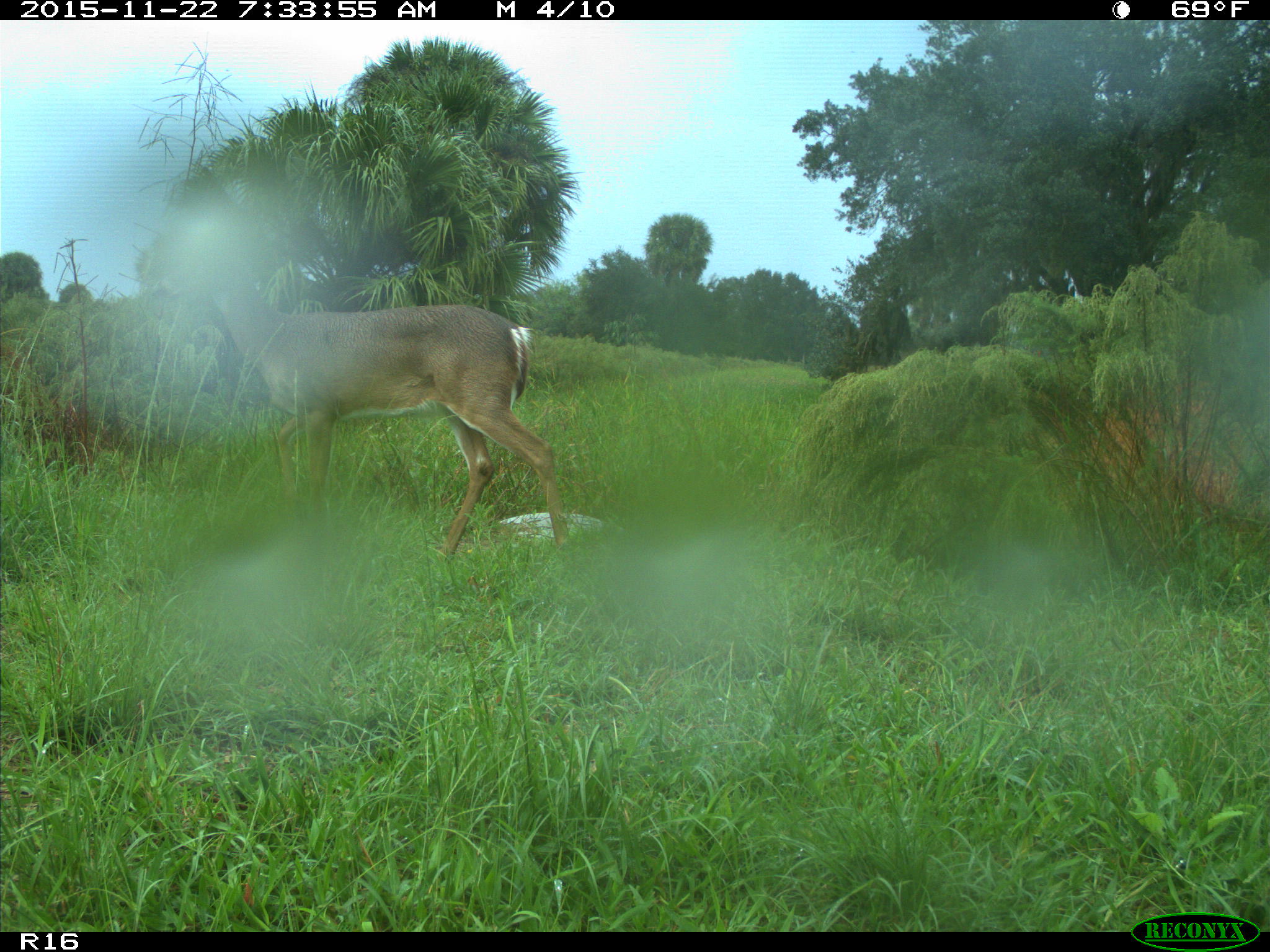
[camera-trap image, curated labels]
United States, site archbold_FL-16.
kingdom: Animalia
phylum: Chordata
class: Mammalia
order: Artiodactyla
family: Cervidae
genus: Odocoileus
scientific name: Odocoileus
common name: deer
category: unidentified deer